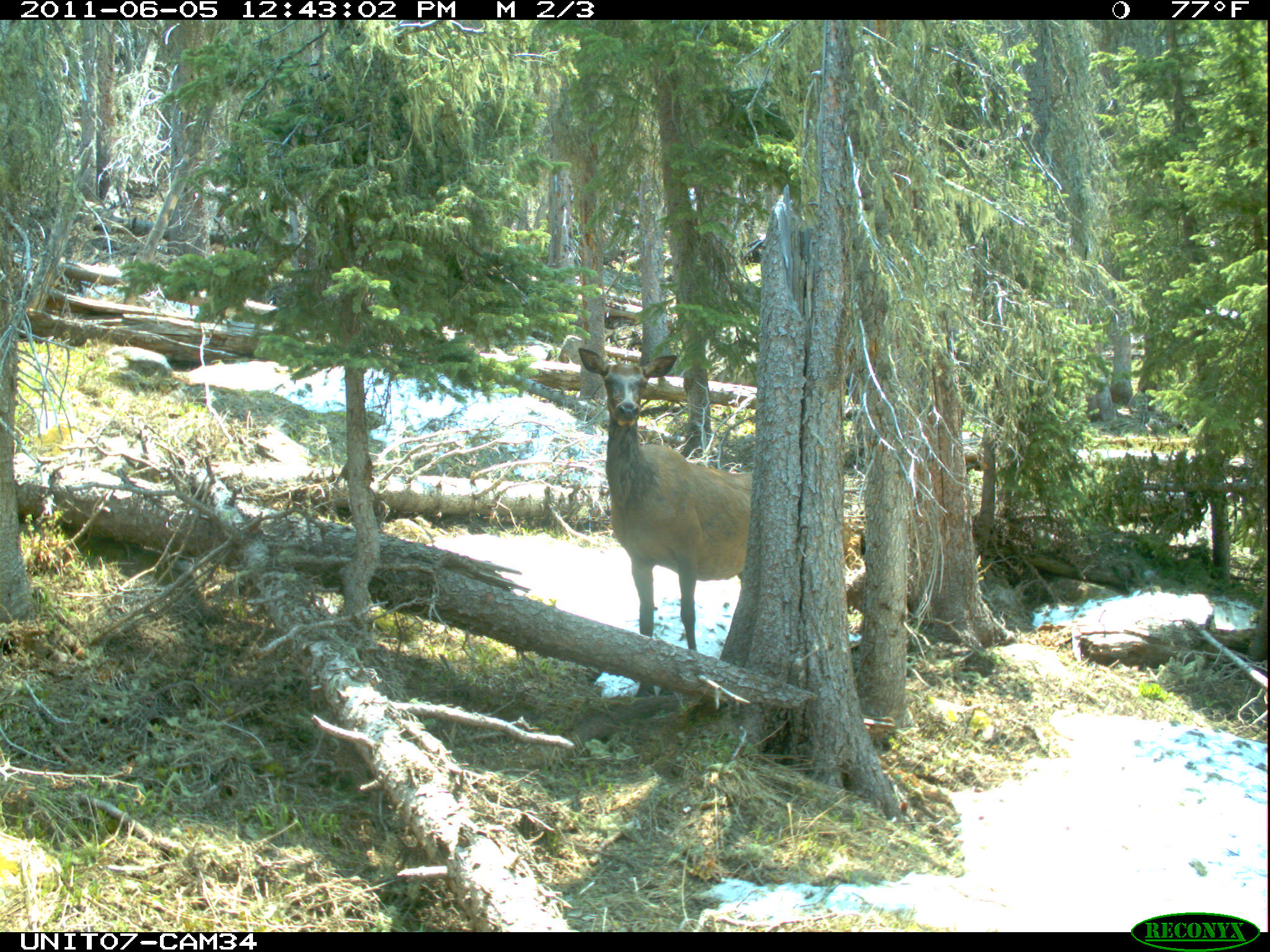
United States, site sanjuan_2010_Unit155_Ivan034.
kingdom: Animalia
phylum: Chordata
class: Mammalia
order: Artiodactyla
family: Cervidae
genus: Cervus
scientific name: Cervus elaphus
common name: red deer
Cervus elaphus (red deer).